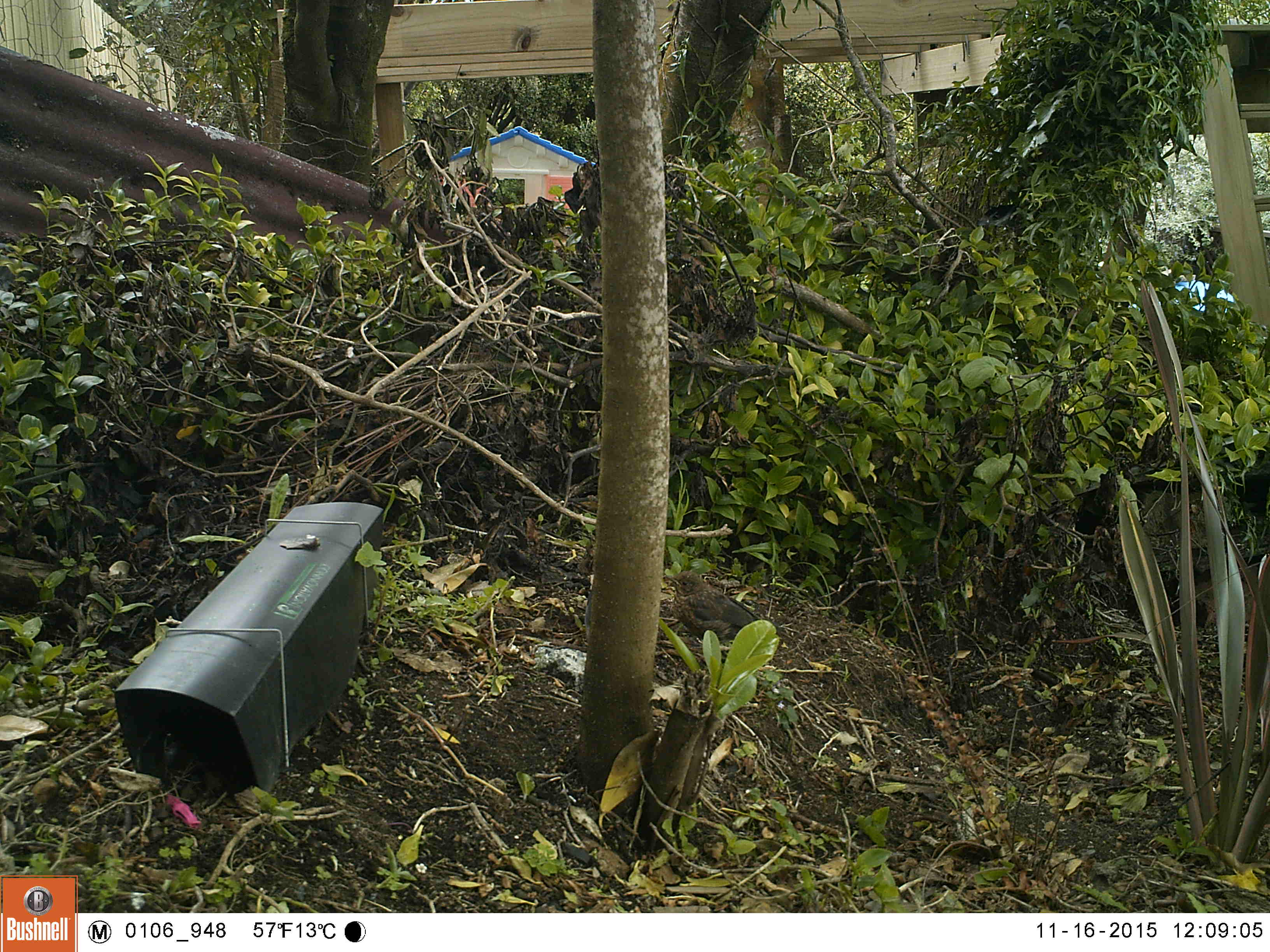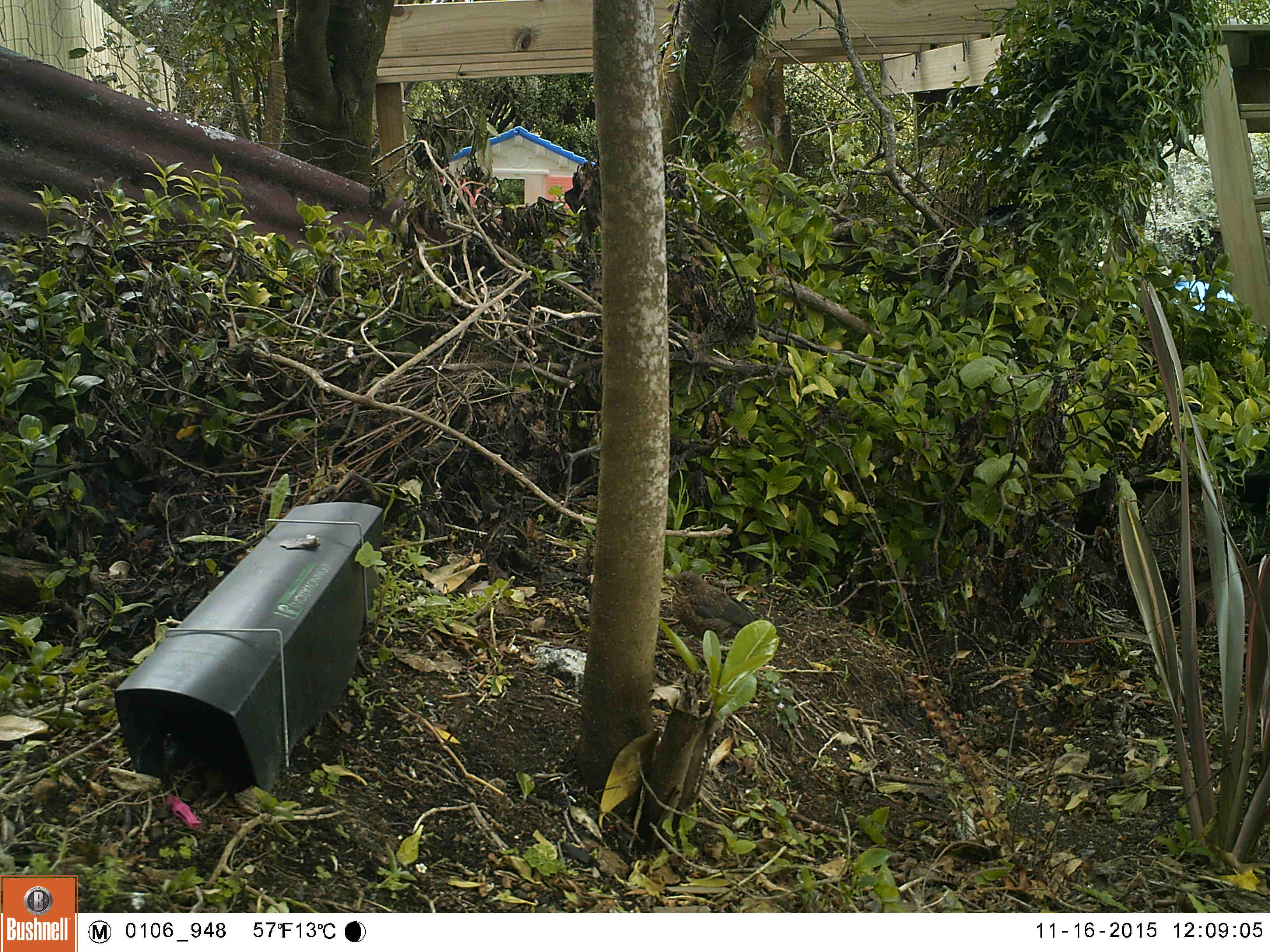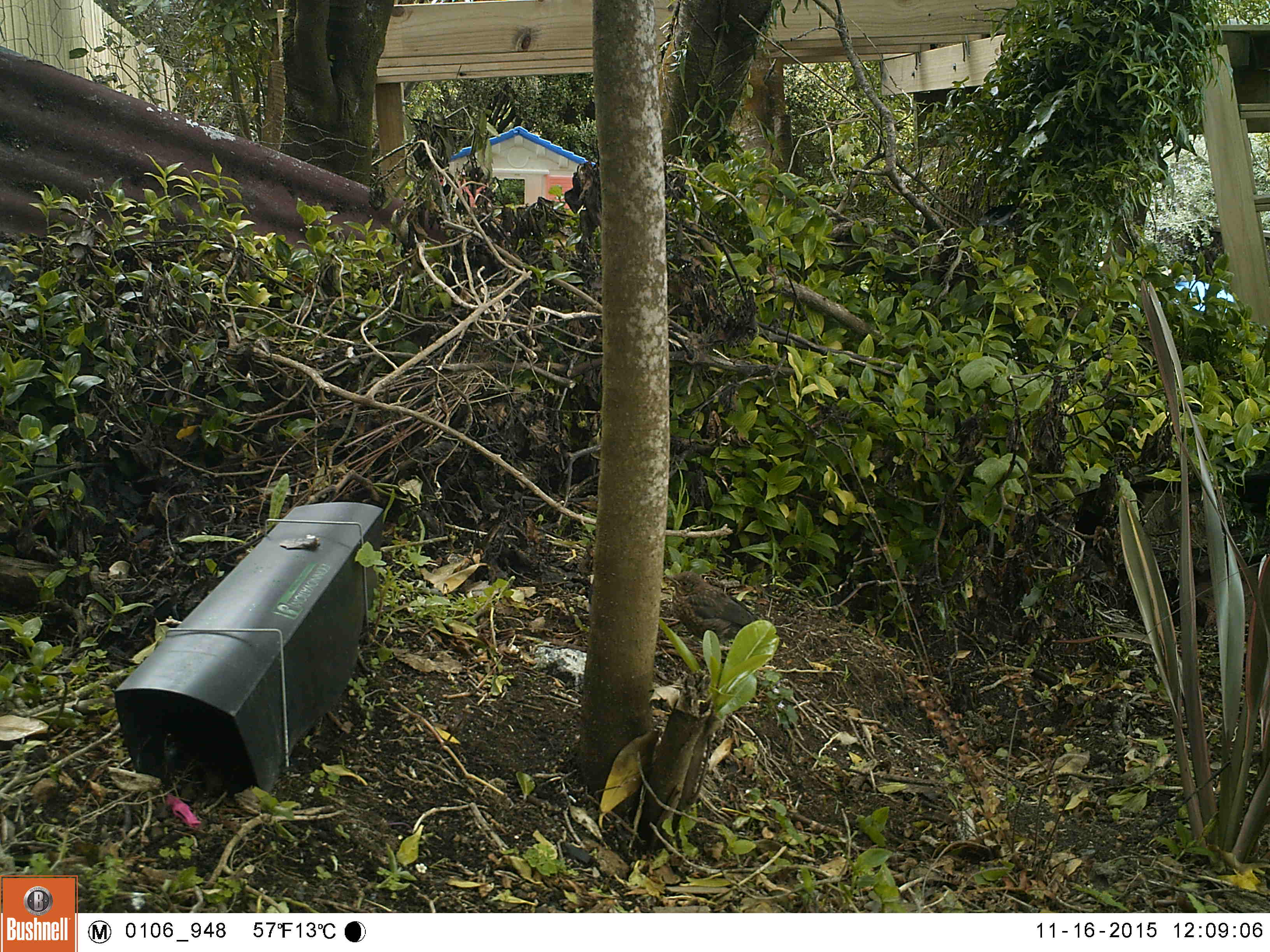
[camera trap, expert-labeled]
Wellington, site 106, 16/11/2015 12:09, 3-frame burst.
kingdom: Animalia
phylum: Chordata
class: Aves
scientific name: Aves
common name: bird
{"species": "bird (Aves)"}